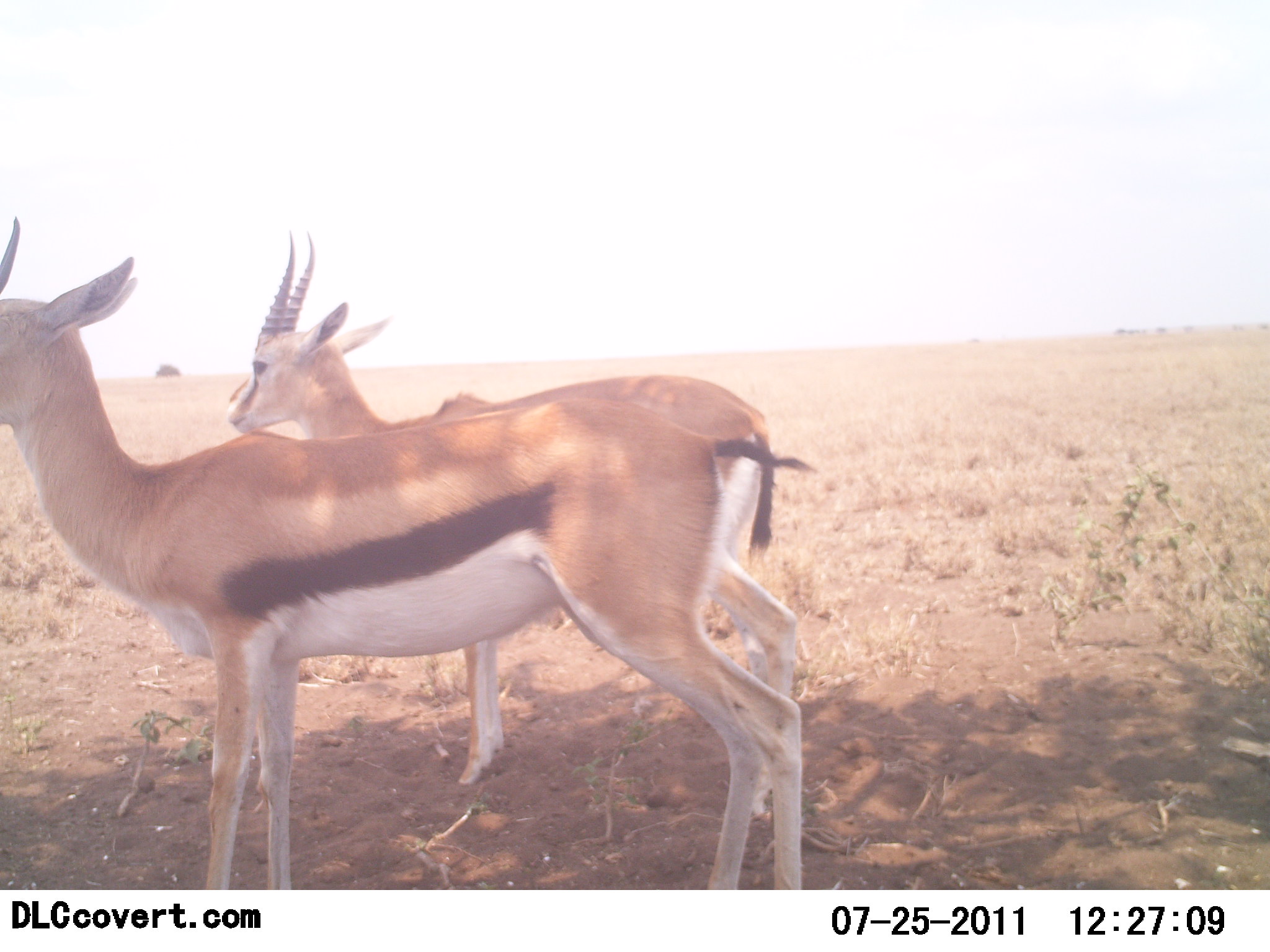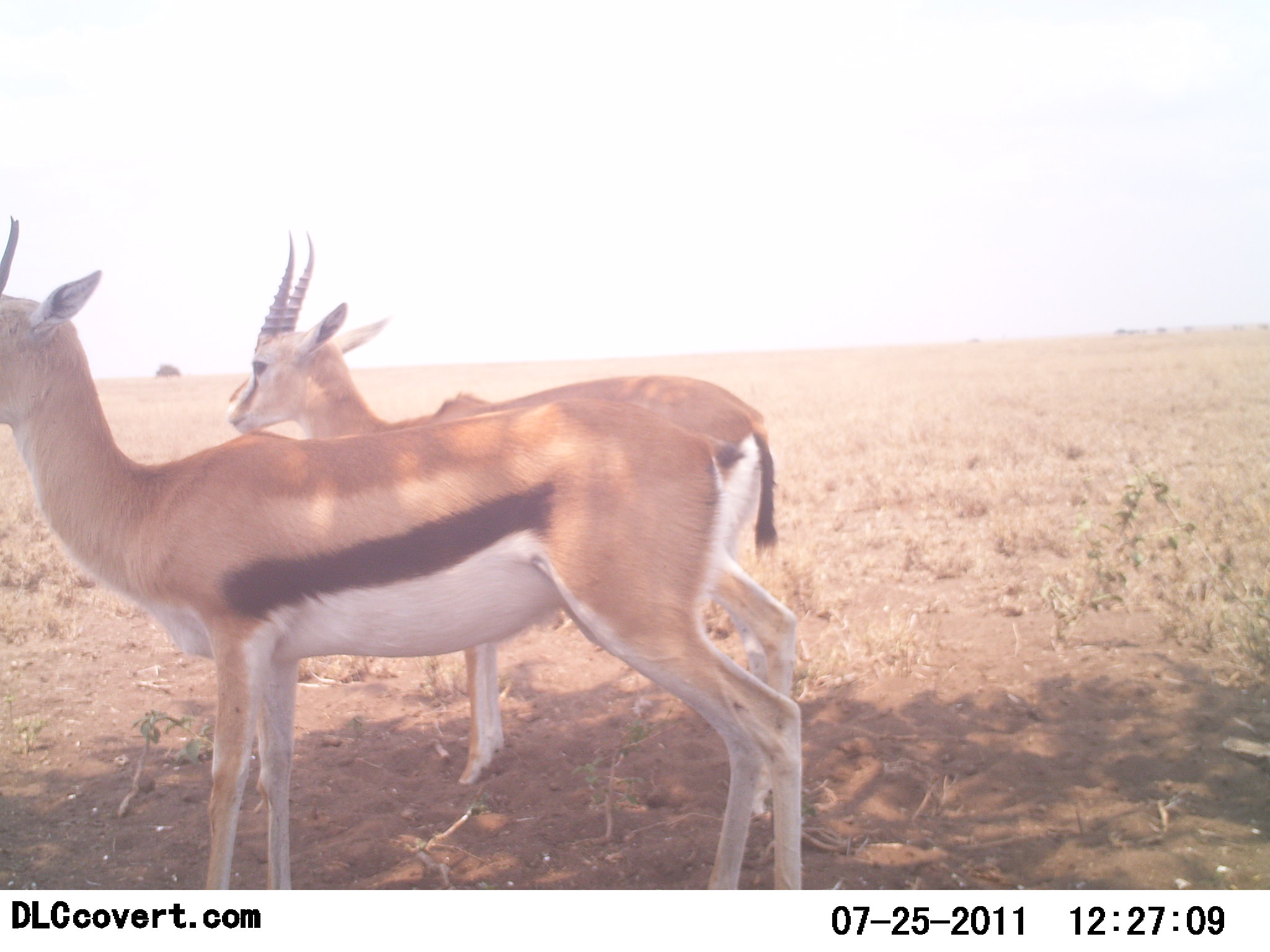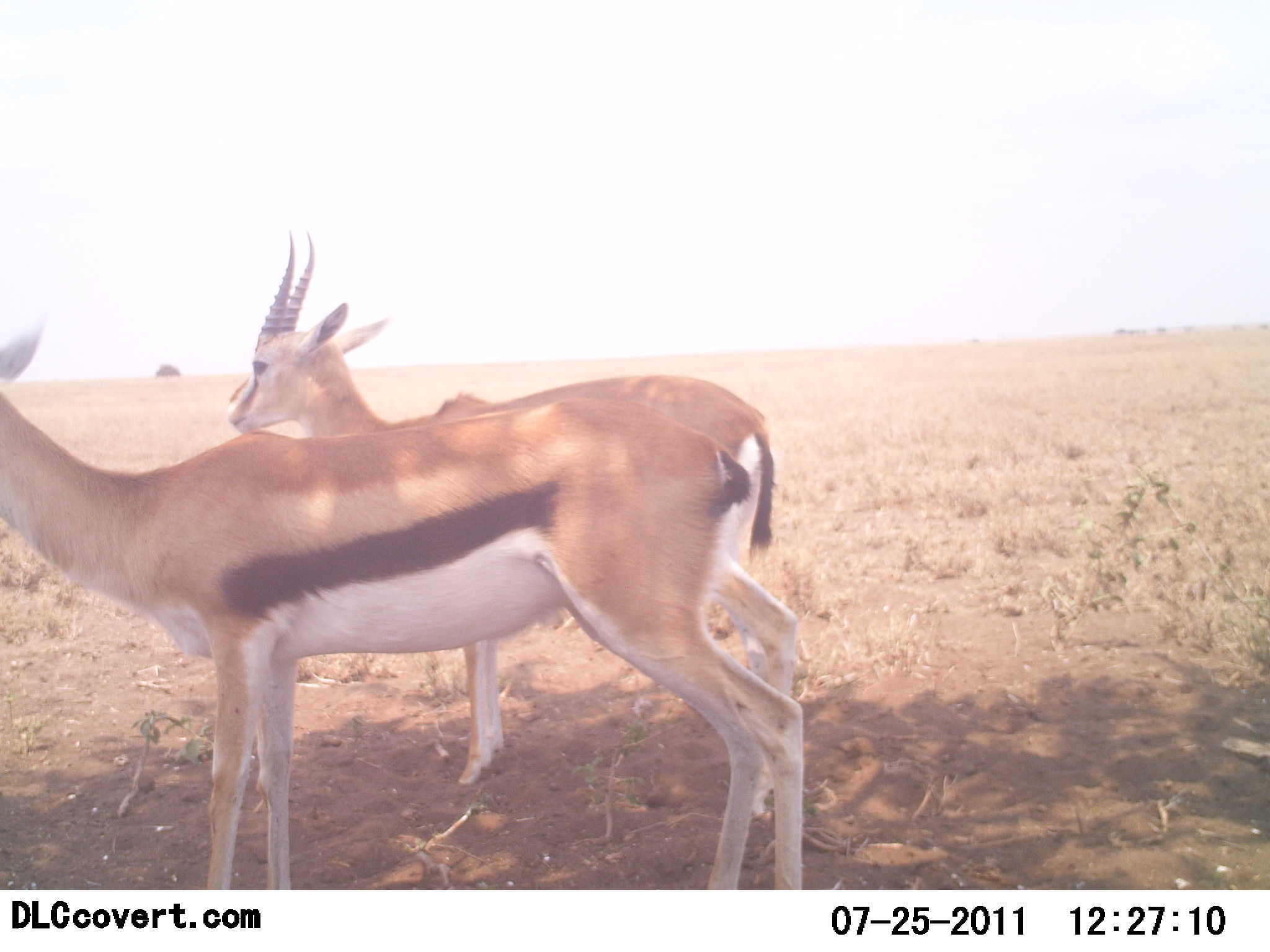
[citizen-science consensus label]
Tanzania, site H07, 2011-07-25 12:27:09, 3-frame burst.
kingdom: Animalia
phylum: Chordata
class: Mammalia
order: Artiodactyla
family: Bovidae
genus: Eudorcas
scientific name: Eudorcas thomsonii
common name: thomson's gazelle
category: gazellethomsons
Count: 2.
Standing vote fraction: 100%.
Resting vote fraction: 8%.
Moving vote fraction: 0%.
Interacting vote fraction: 0%.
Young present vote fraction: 0%.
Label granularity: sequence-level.